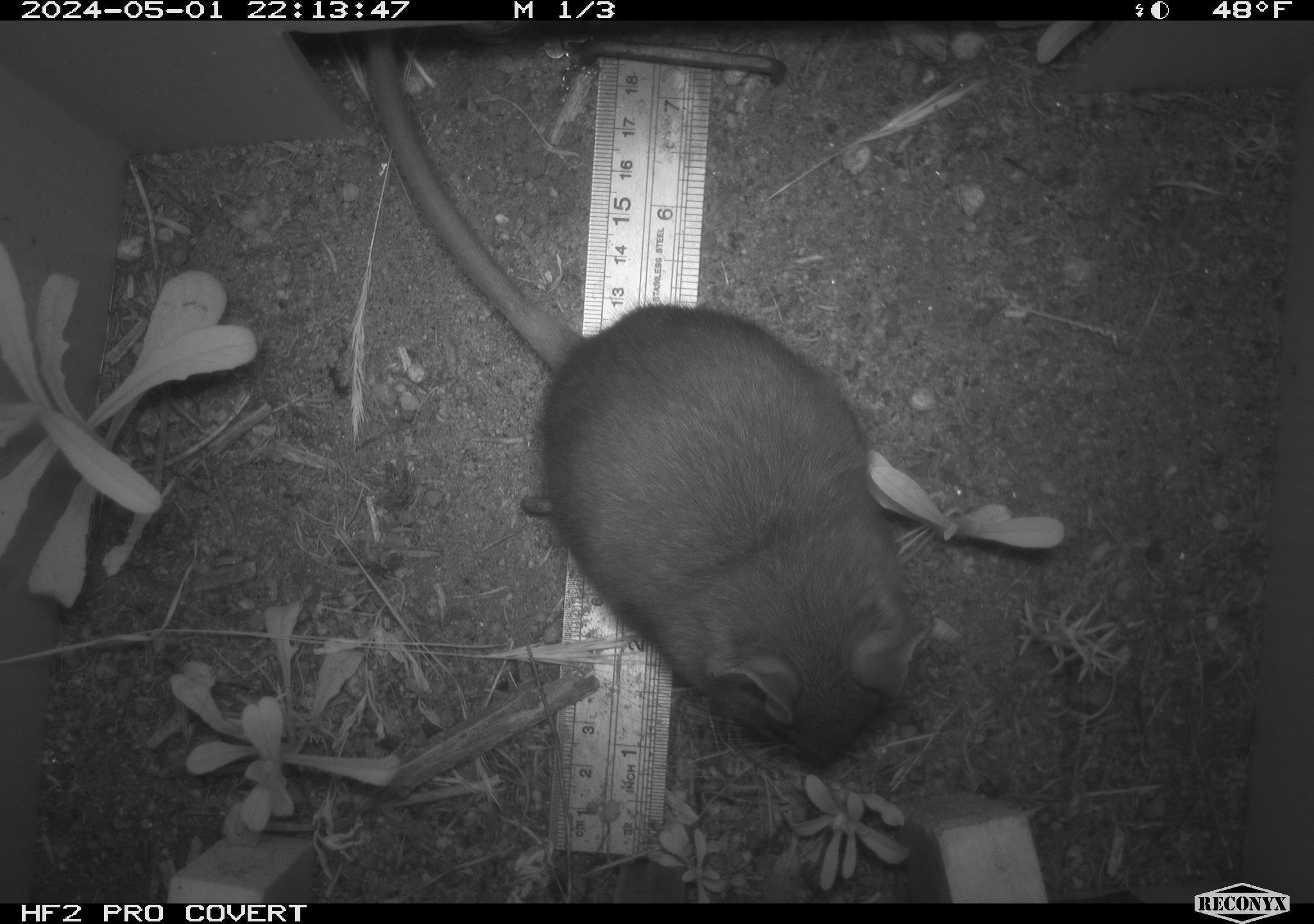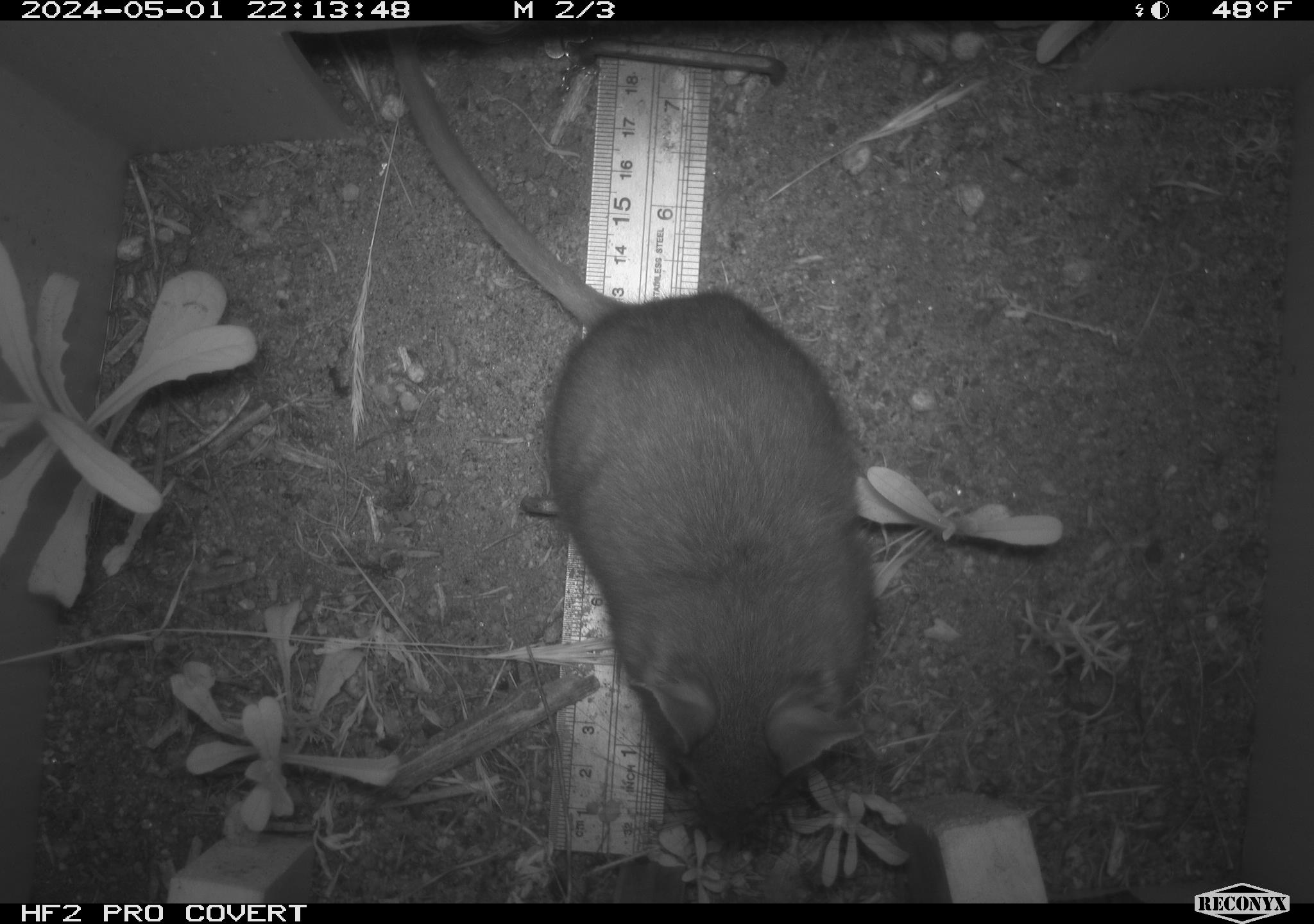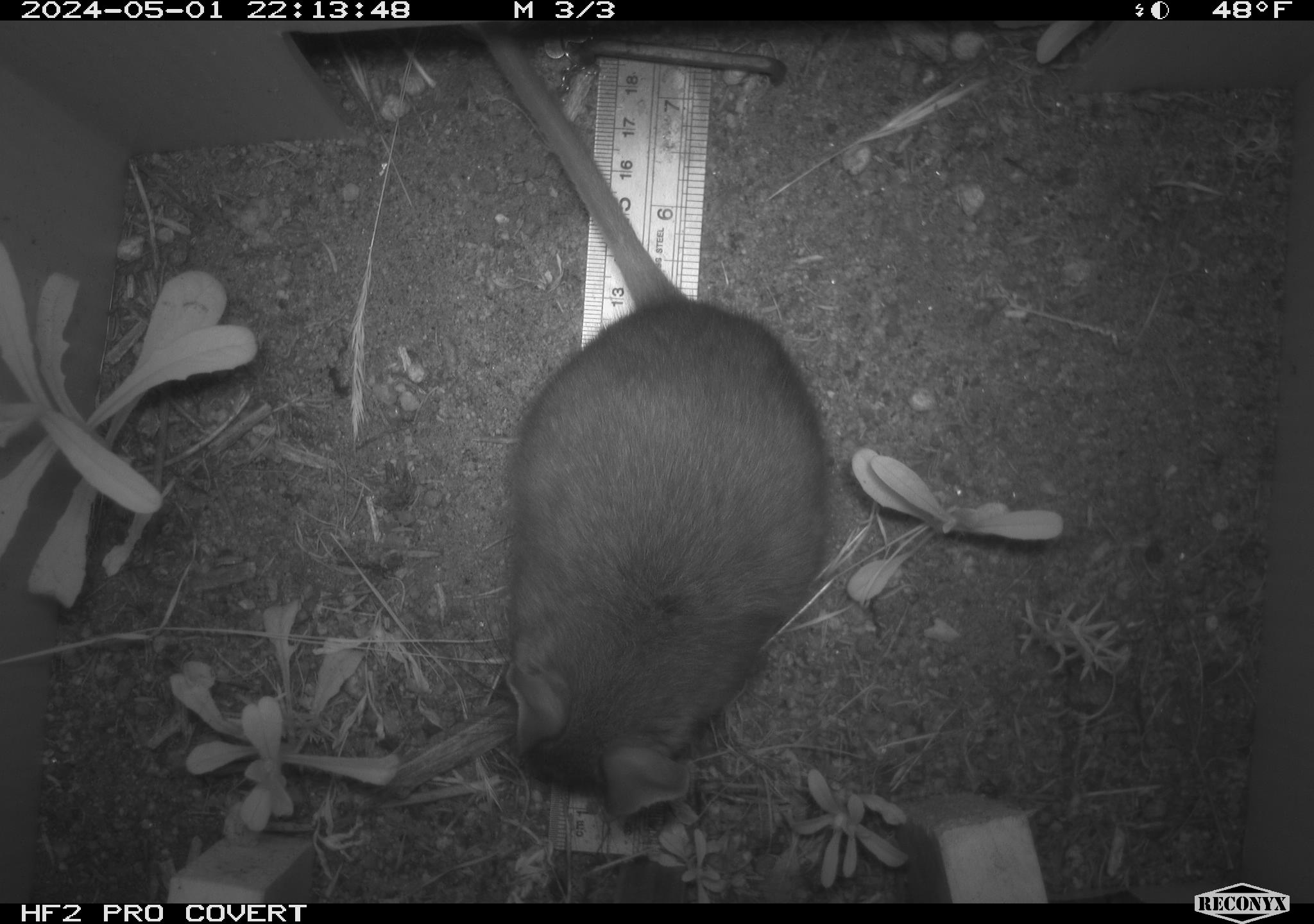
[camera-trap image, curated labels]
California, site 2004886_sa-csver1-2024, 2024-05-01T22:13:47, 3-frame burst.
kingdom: Animalia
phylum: Chordata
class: Mammalia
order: Rodentia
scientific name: Rodentia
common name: rodent